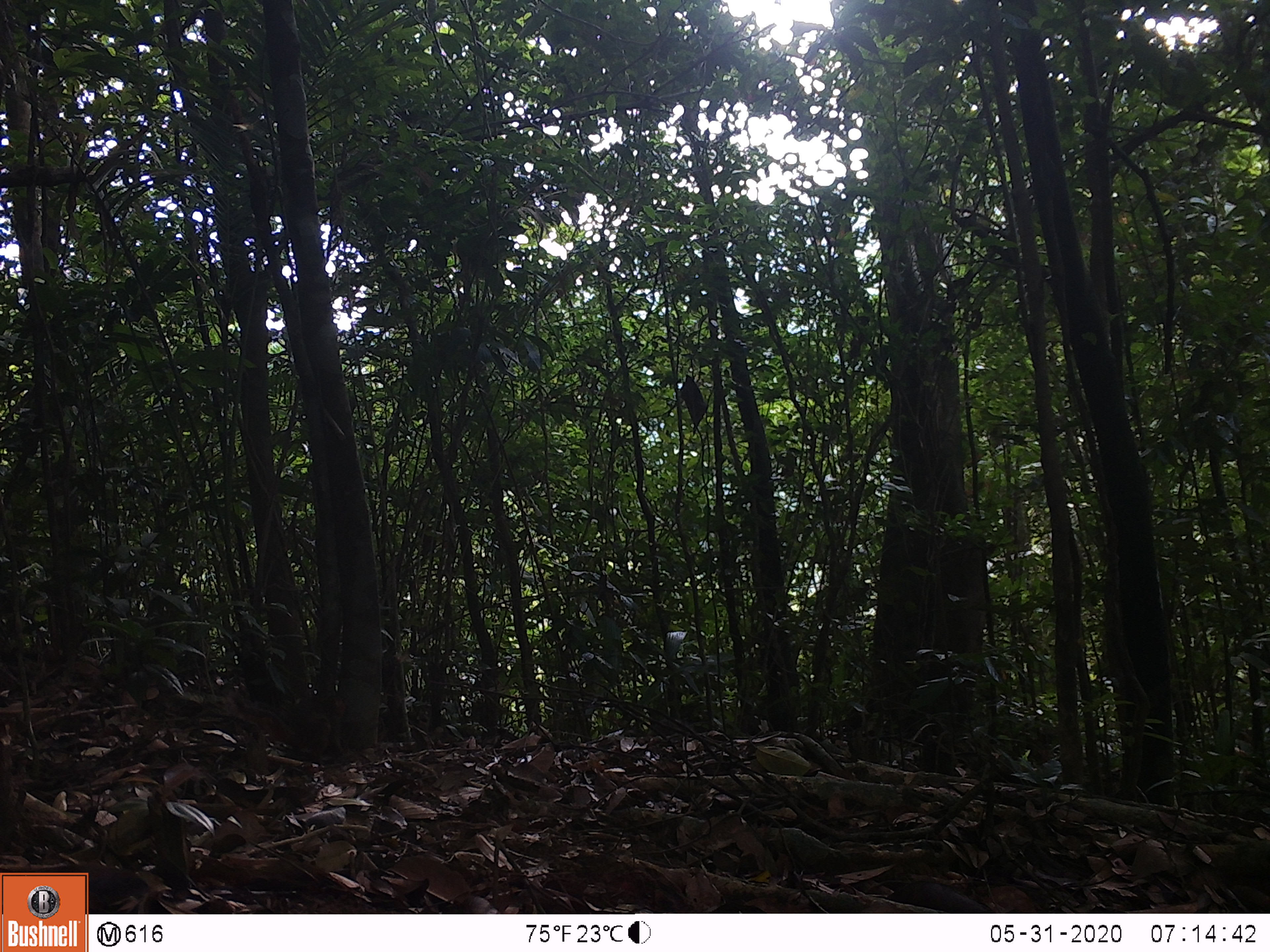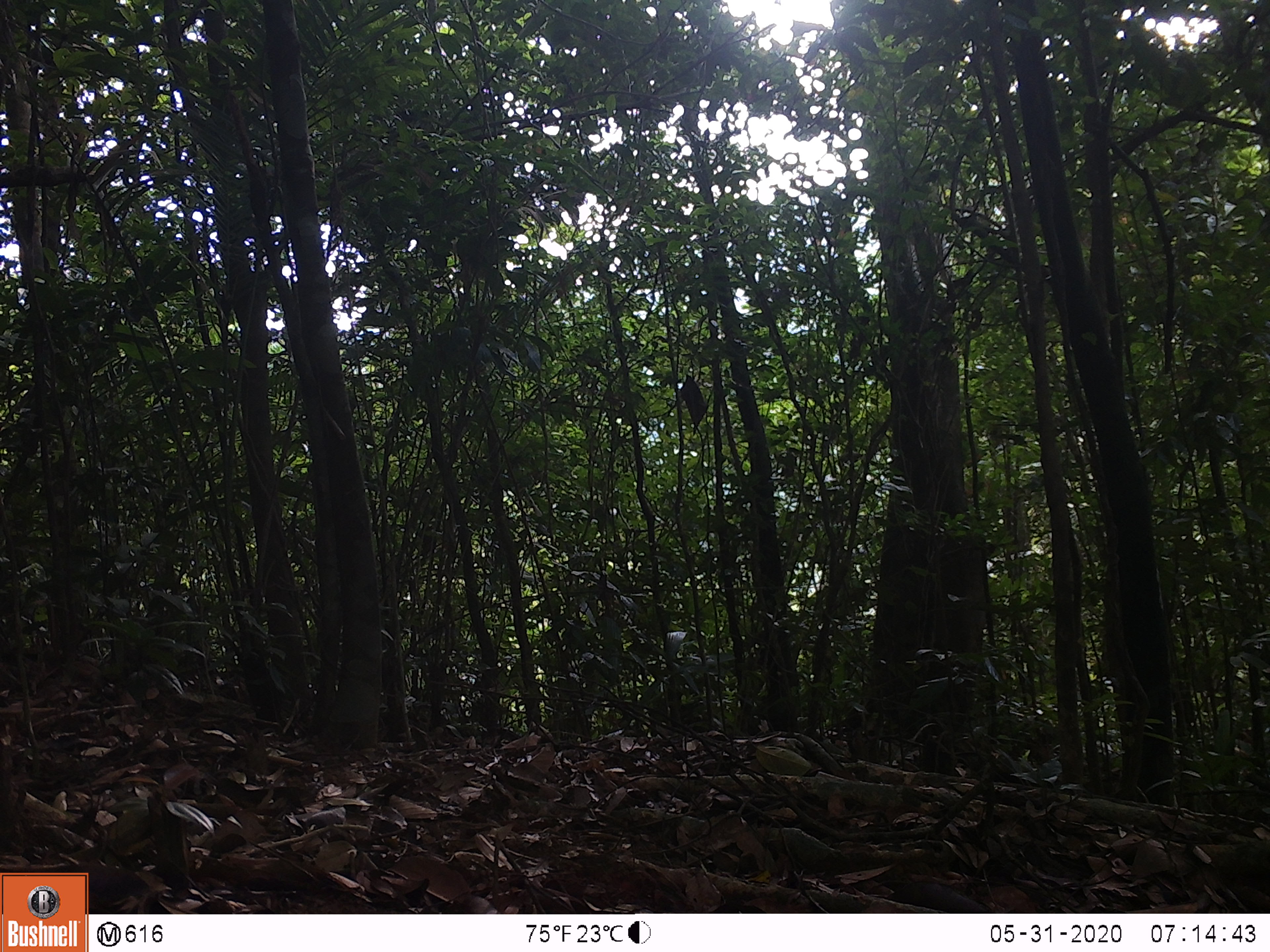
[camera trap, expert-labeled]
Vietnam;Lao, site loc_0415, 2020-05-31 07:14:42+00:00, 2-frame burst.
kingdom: Animalia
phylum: Chordata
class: Mammalia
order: Rodentia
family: Sciuridae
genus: Dremomys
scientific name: Dremomys rufigenis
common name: red-cheeked squirrel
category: red cheeked squirrel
Red cheeked squirrel (red-cheeked squirrel) (Dremomys rufigenis). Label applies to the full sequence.